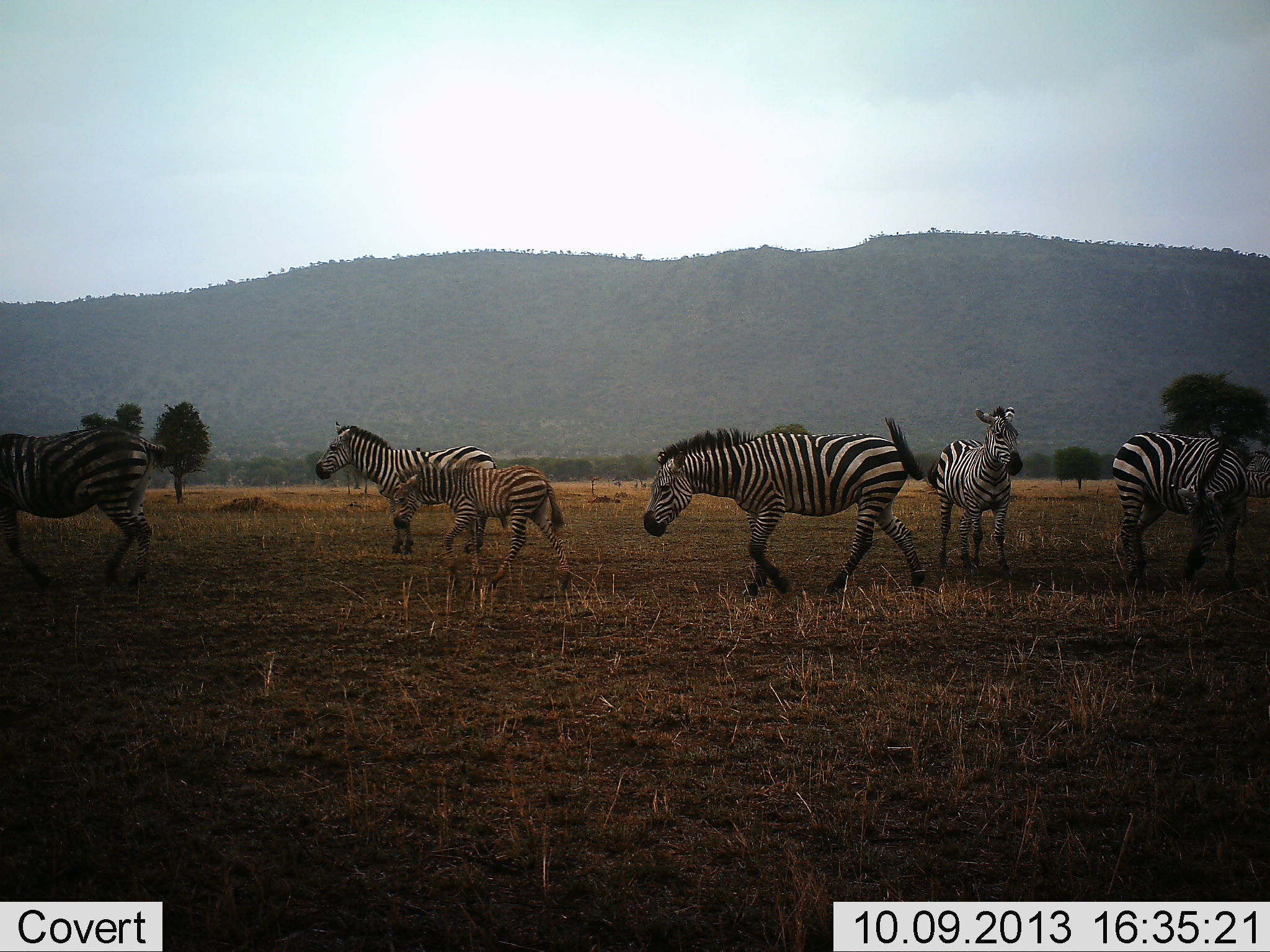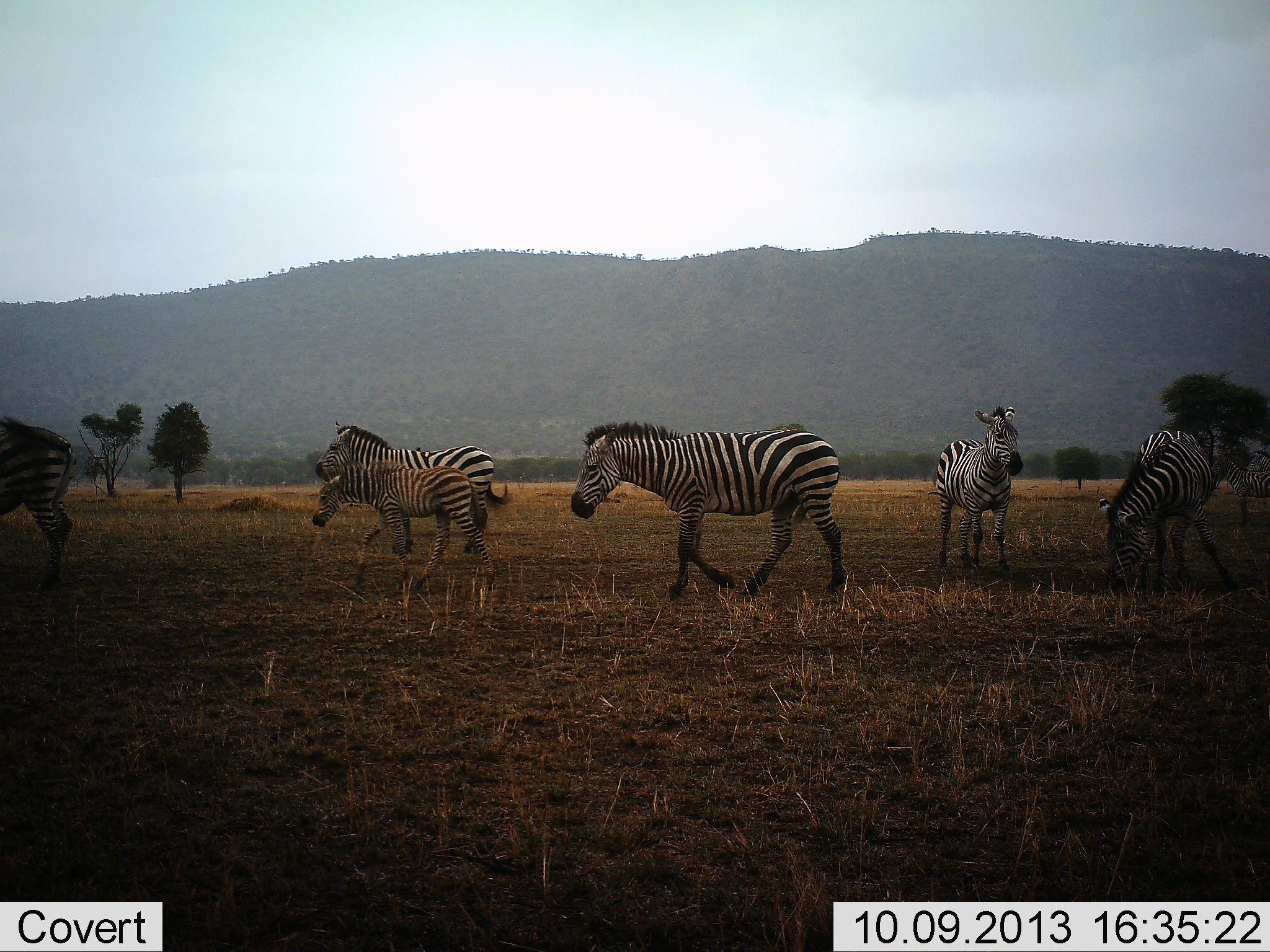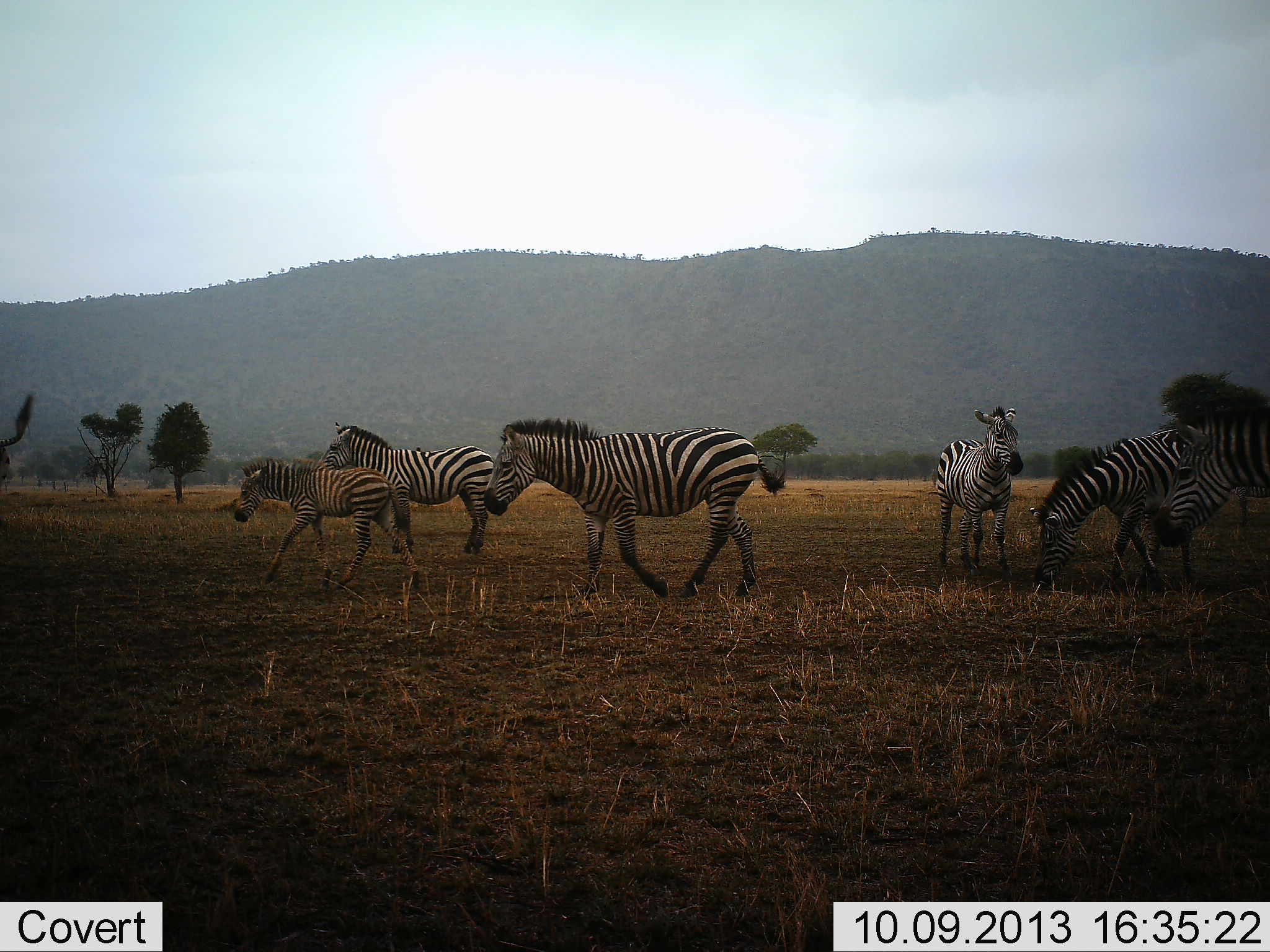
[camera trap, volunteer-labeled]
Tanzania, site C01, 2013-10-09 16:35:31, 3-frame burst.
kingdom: Animalia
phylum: Chordata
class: Mammalia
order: Perissodactyla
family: Equidae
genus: Equus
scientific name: Equus quagga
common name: plains zebra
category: zebra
Zebra (plains zebra) (Equus quagga), count 7. Behavior (volunteer vote fractions): standing 63%, resting 3%, moving 91%, interacting 6%. Young present (vote fraction): 71%. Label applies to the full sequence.